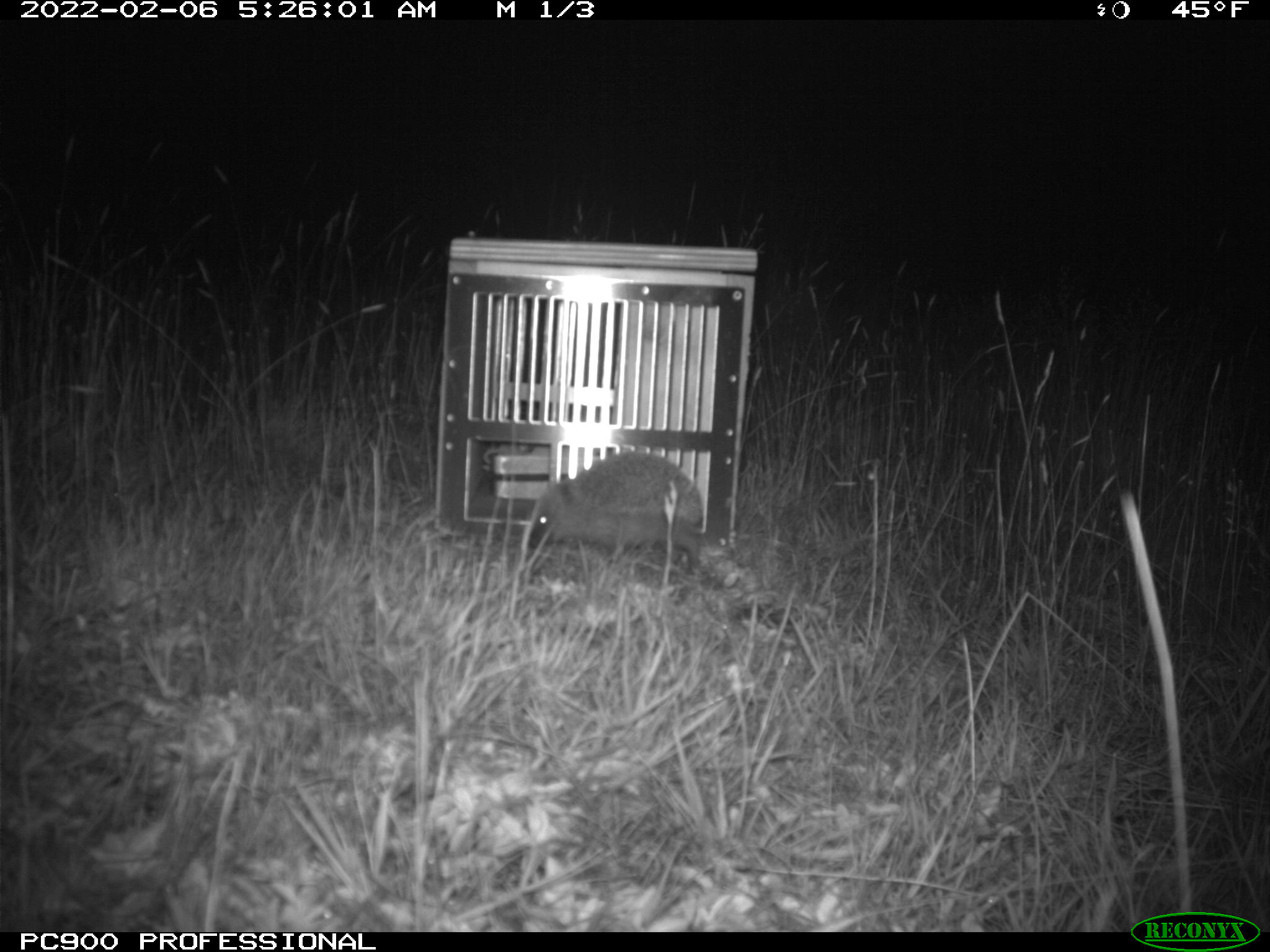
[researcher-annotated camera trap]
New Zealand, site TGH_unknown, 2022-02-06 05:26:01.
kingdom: Animalia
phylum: Chordata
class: Mammalia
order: Eulipotyphla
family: Erinaceidae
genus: Erinaceus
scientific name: Erinaceus europaeus europaeus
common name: european hedgehog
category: hedgehog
Hedgehog (european hedgehog) (Erinaceus europaeus europaeus).